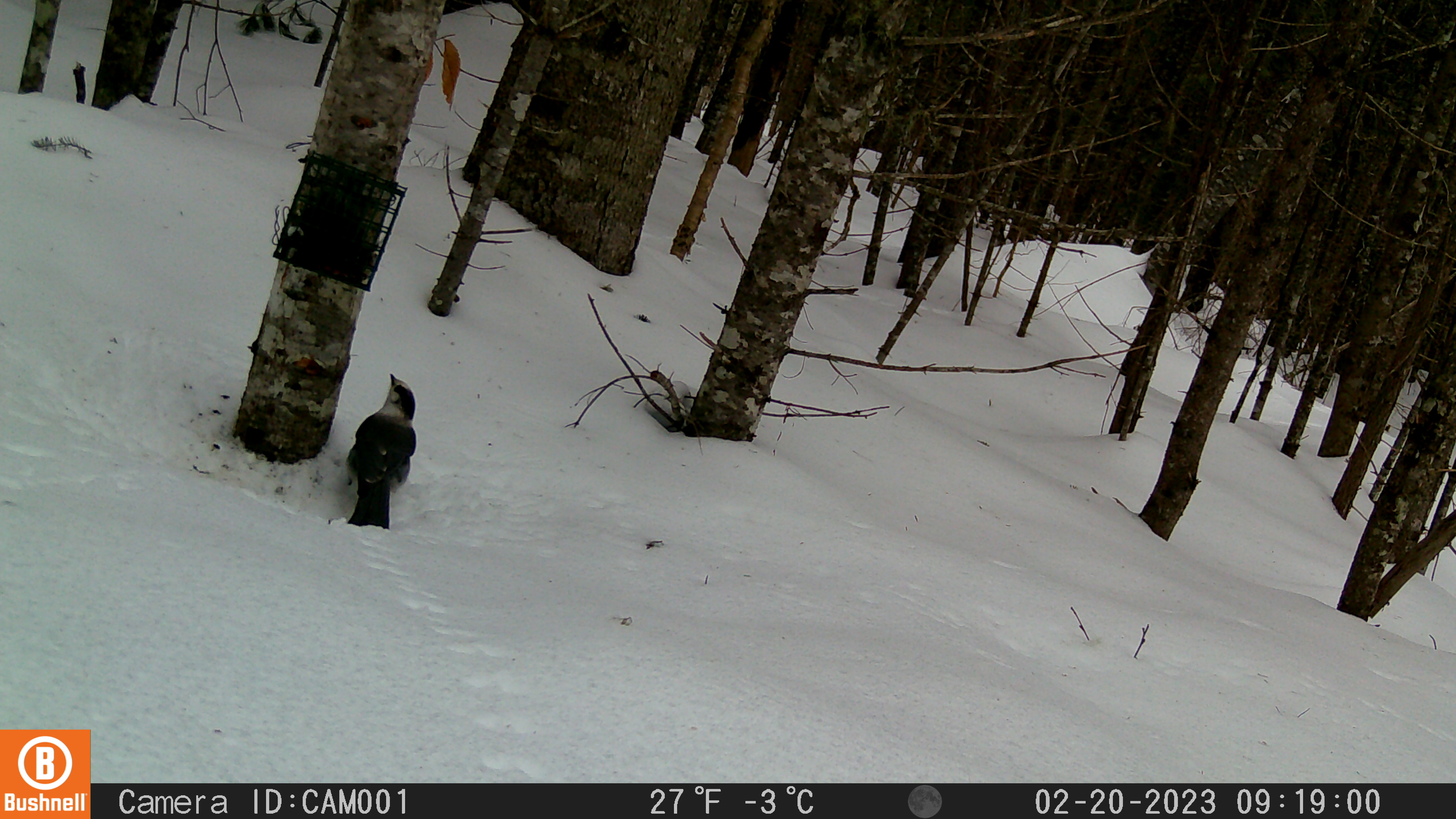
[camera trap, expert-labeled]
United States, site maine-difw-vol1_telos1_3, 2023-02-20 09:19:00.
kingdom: Animalia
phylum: Chordata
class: Aves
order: Passeriformes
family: Corvidae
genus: Perisoreus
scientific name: Perisoreus canadensis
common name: canada jay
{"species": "canada jay (Perisoreus canadensis)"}